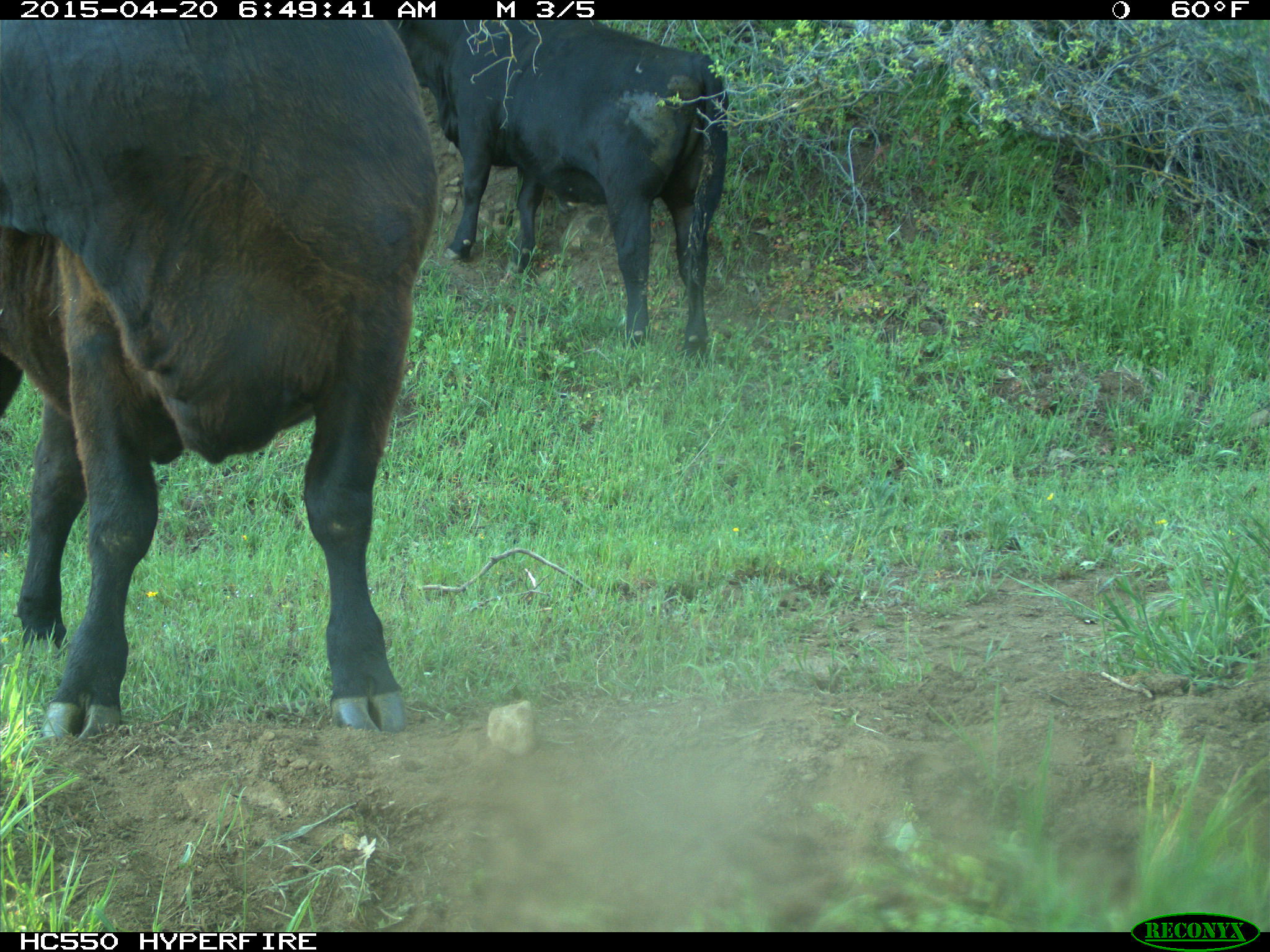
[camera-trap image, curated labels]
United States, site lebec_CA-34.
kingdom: Animalia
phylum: Chordata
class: Mammalia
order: Artiodactyla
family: Bovidae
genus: Bos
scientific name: Bos taurus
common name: domestic cow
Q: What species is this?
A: Bos taurus (domestic cow).